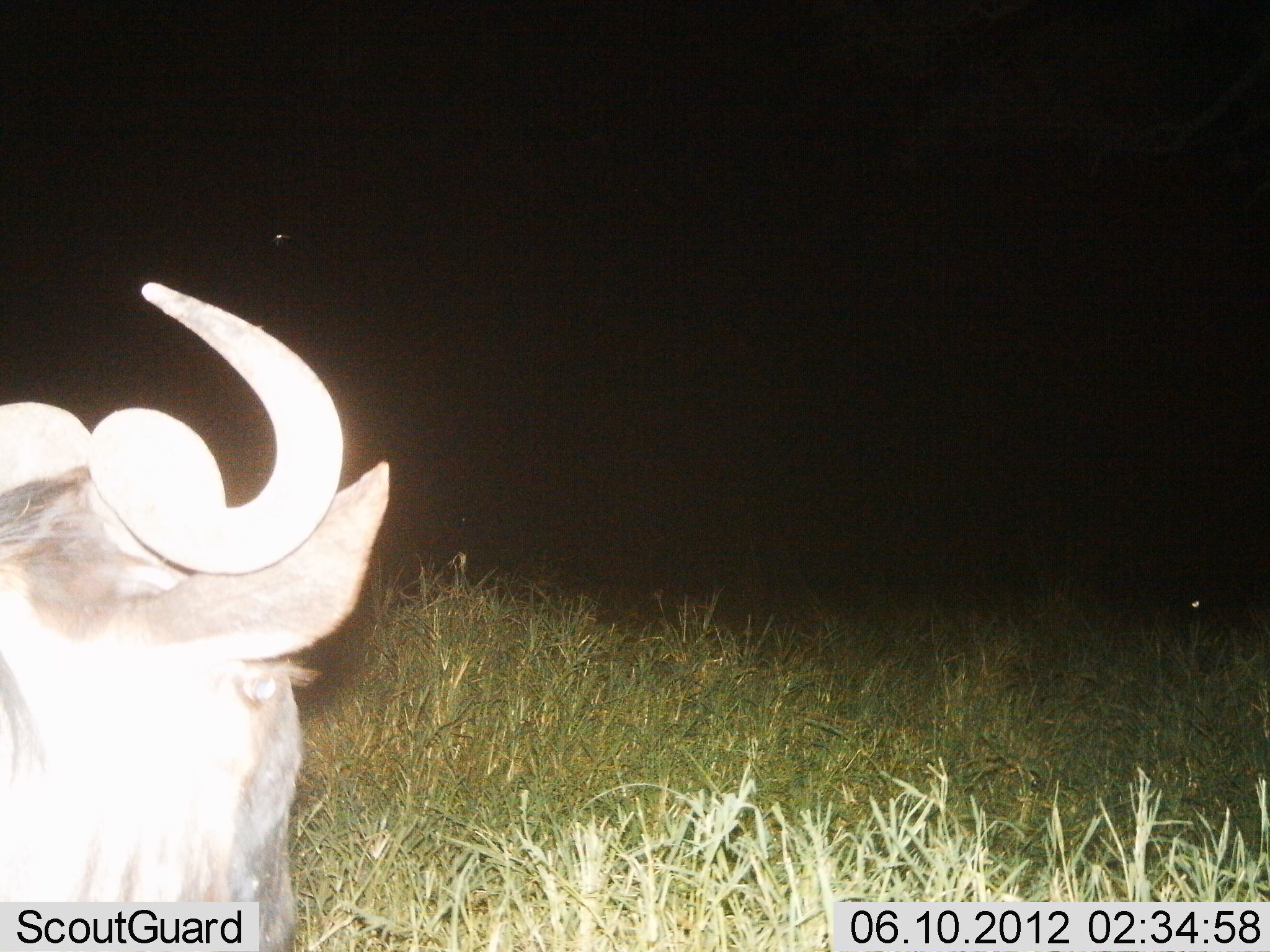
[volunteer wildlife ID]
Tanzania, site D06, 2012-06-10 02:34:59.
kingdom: Animalia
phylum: Chordata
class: Mammalia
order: Artiodactyla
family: Bovidae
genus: Connochaetes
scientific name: Connochaetes taurinus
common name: blue wildebeest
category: wildebeest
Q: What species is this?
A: Wildebeest (blue wildebeest) (Connochaetes taurinus).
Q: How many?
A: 1.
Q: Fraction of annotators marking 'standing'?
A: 70%.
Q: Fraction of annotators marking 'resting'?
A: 30%.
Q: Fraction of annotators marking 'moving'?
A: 0%.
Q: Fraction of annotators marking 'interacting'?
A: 0%.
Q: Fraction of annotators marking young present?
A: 0%.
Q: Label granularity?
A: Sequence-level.